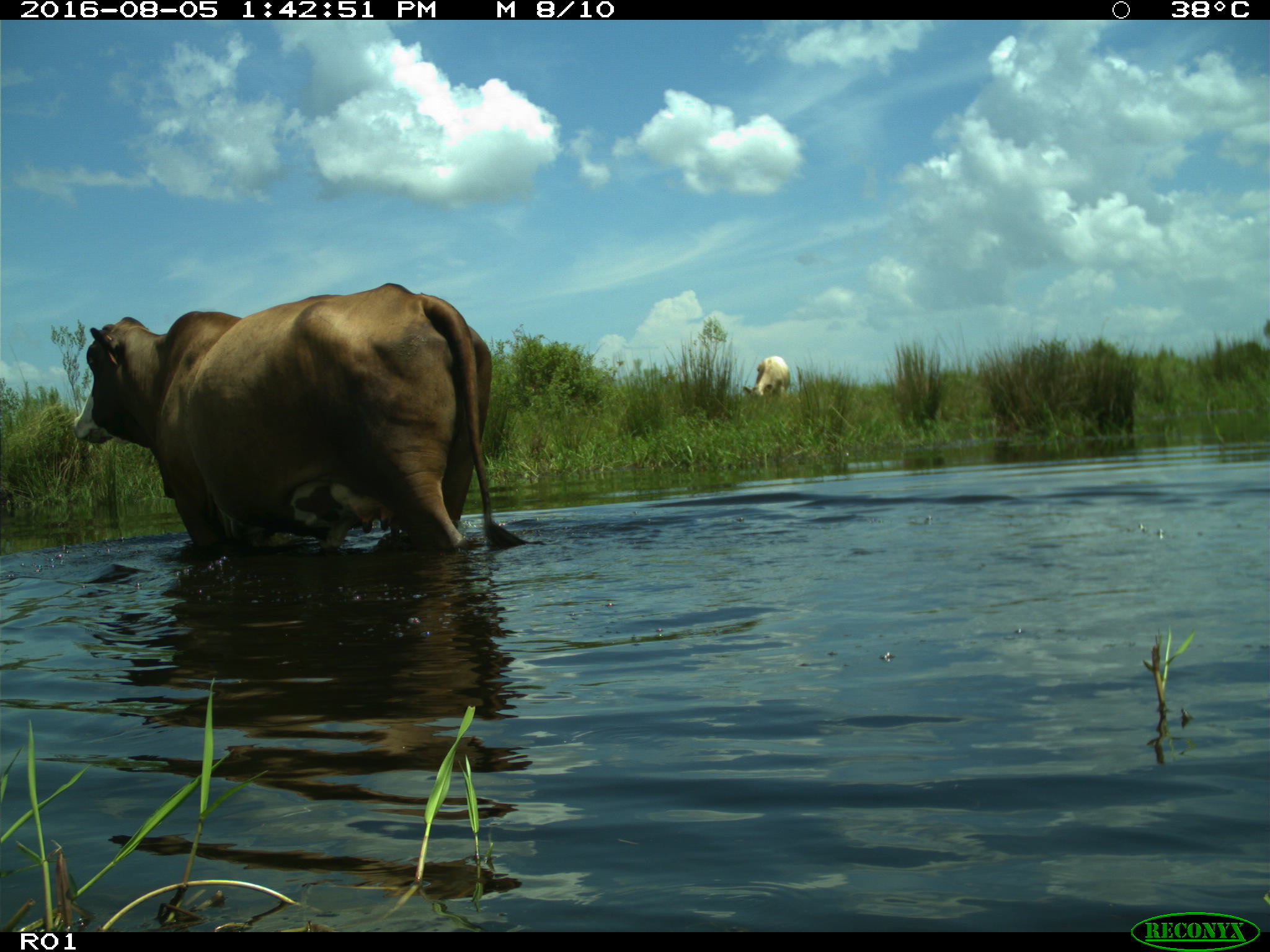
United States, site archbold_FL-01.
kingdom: Animalia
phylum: Chordata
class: Mammalia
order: Artiodactyla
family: Bovidae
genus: Bos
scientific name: Bos taurus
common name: domestic cow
Bos taurus (domestic cow).